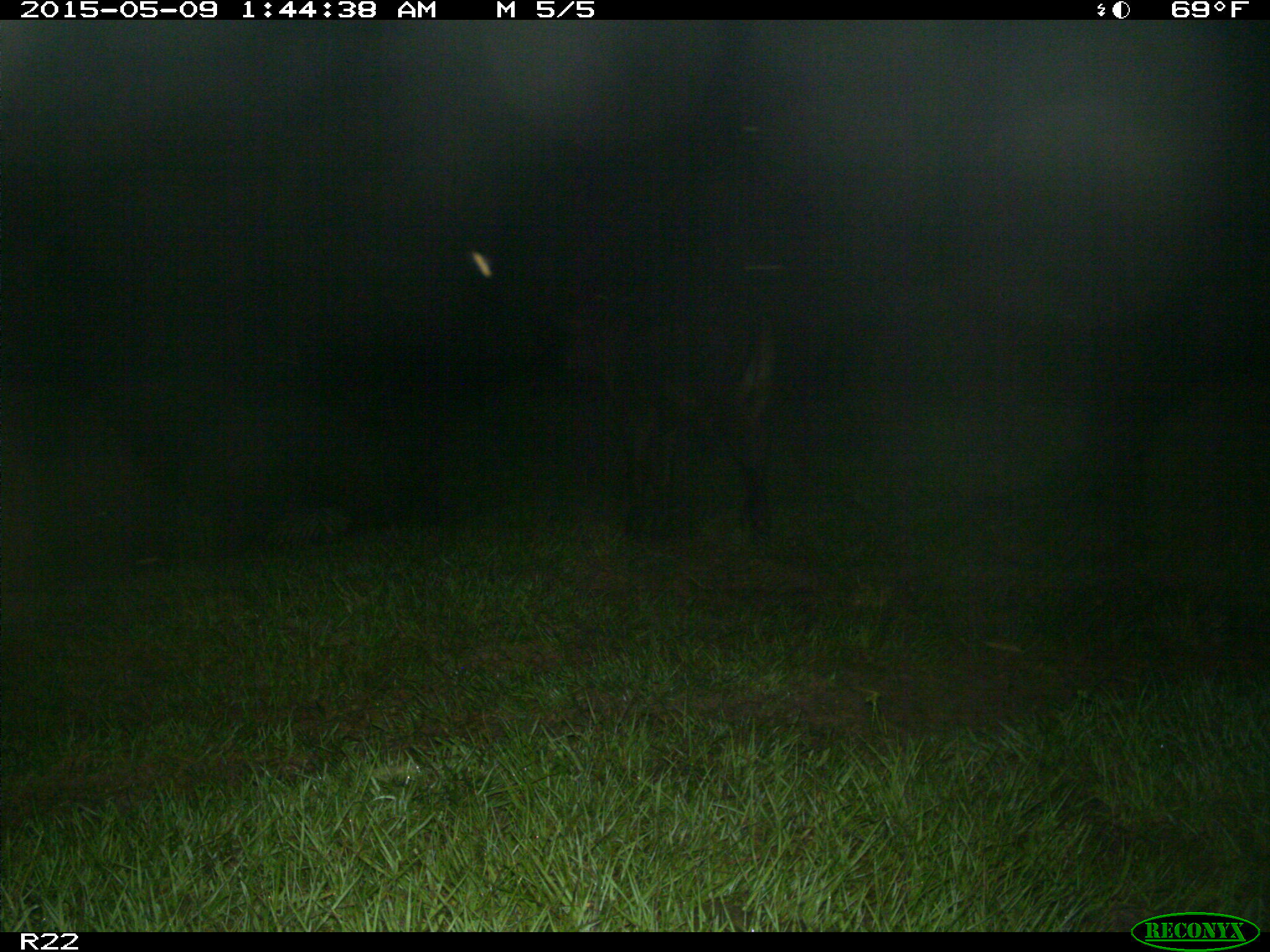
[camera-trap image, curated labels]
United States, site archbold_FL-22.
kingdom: Animalia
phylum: Chordata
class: Mammalia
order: Artiodactyla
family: Bovidae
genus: Bos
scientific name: Bos taurus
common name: domestic cow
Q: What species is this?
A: Bos taurus (domestic cow).